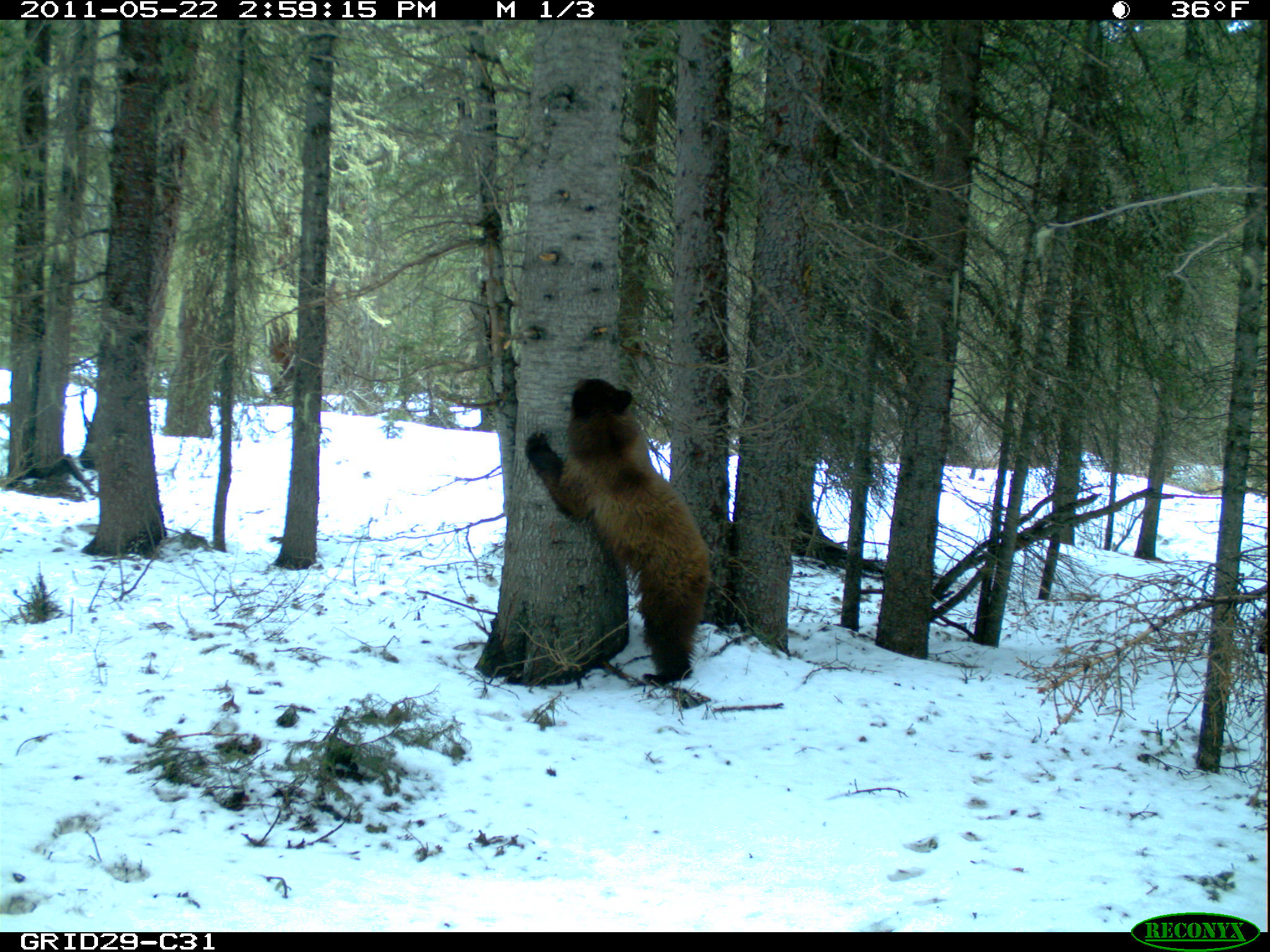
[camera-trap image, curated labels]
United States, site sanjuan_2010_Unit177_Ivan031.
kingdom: Animalia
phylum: Chordata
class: Mammalia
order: Carnivora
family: Ursidae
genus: Ursus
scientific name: Ursus americanus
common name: american black bear